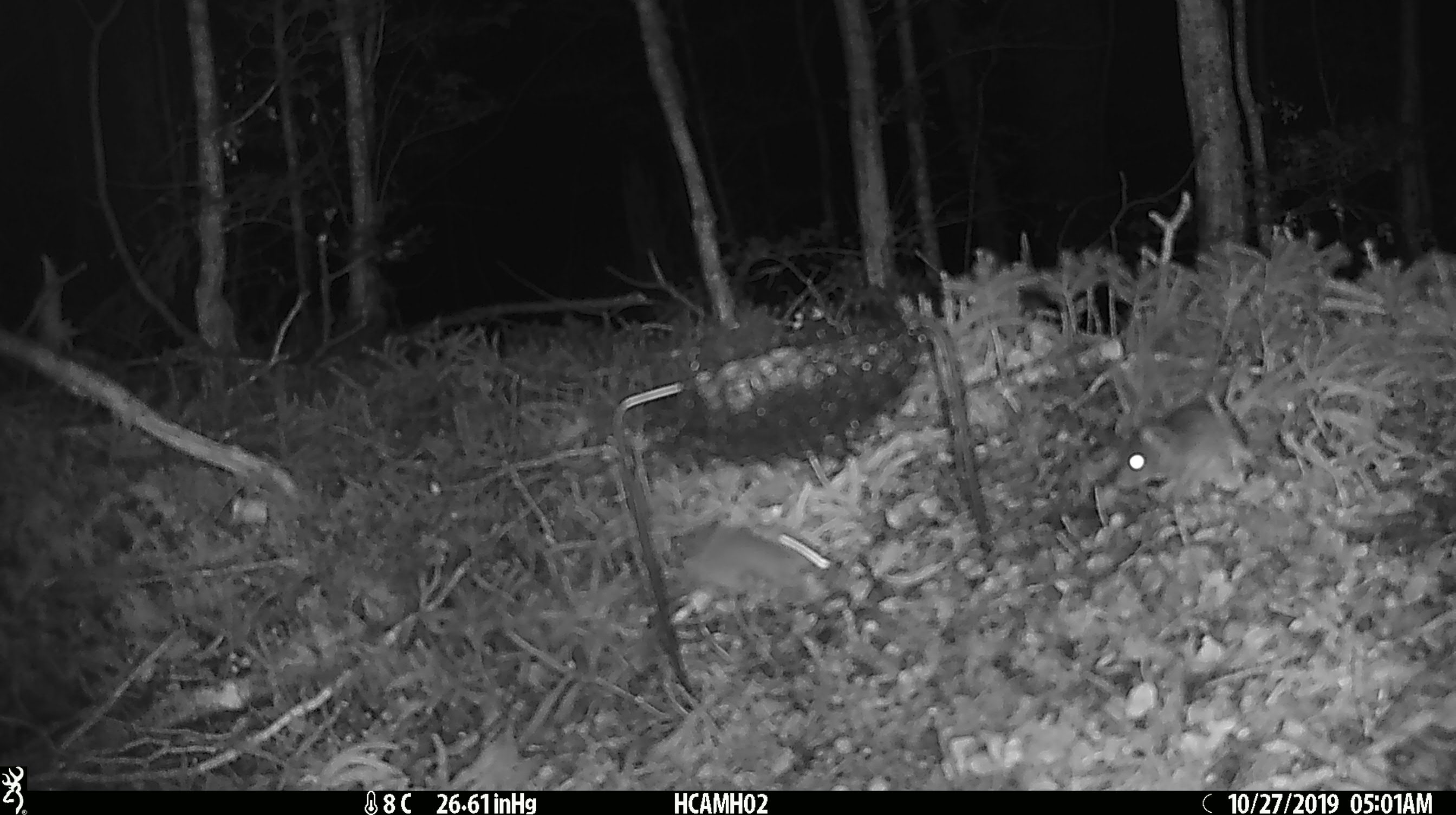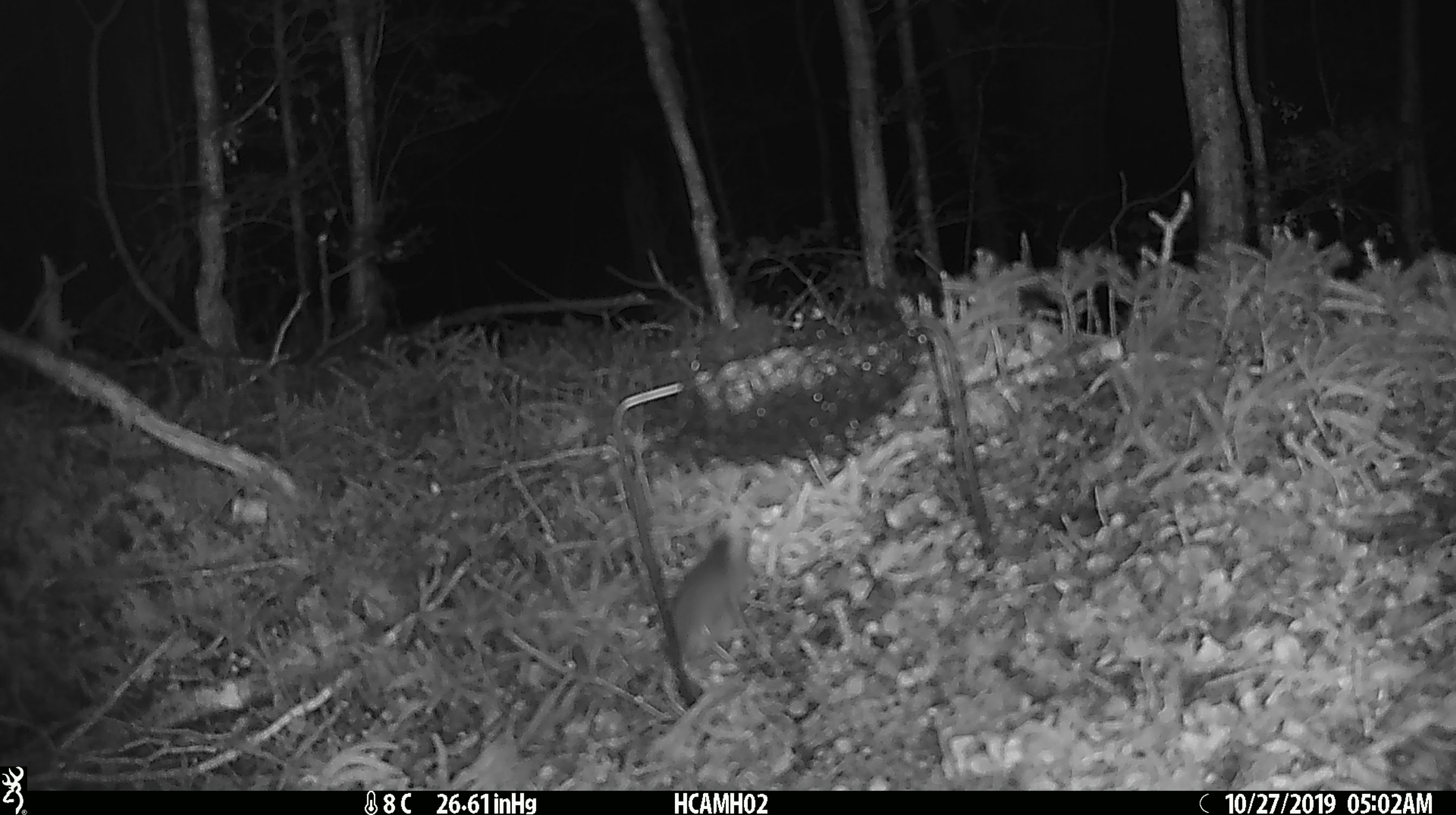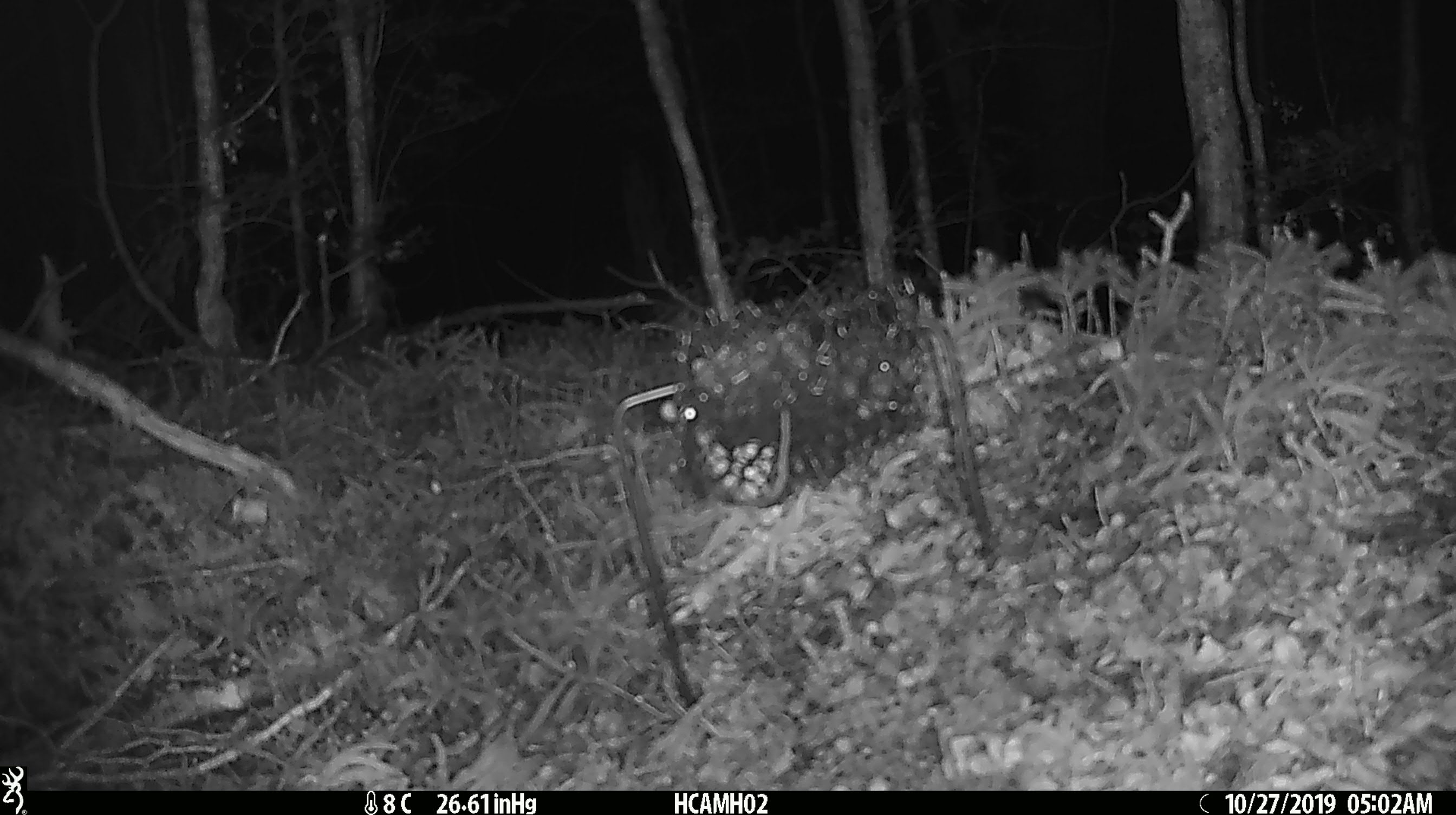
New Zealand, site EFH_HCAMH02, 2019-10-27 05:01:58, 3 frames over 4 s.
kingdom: Animalia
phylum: Chordata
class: Mammalia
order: Rodentia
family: Muridae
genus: Mus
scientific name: Mus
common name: mouse